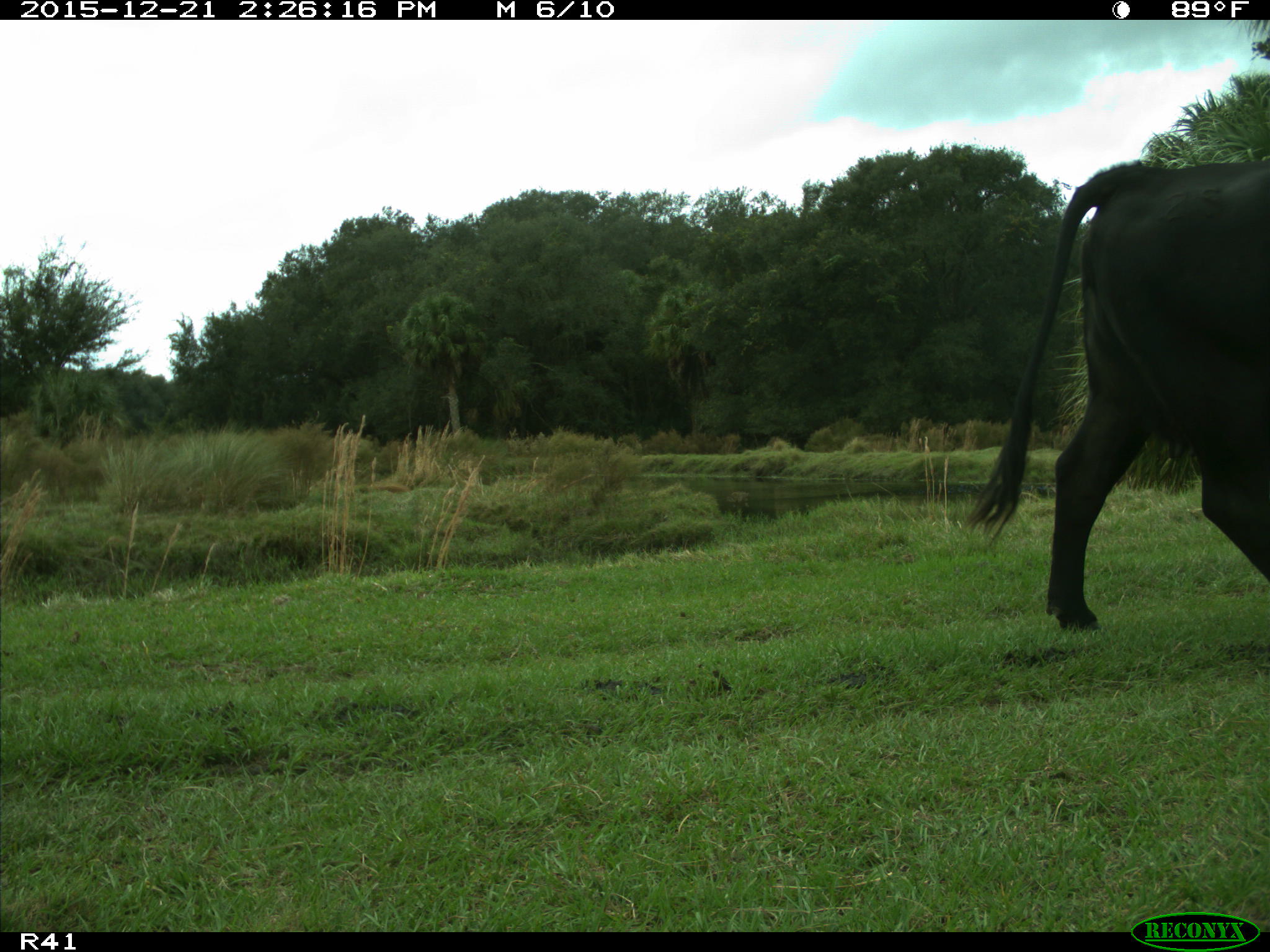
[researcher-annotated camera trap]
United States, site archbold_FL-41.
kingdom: Animalia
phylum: Chordata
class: Mammalia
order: Artiodactyla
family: Bovidae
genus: Bos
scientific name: Bos taurus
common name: domestic cow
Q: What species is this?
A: Bos taurus (domestic cow).